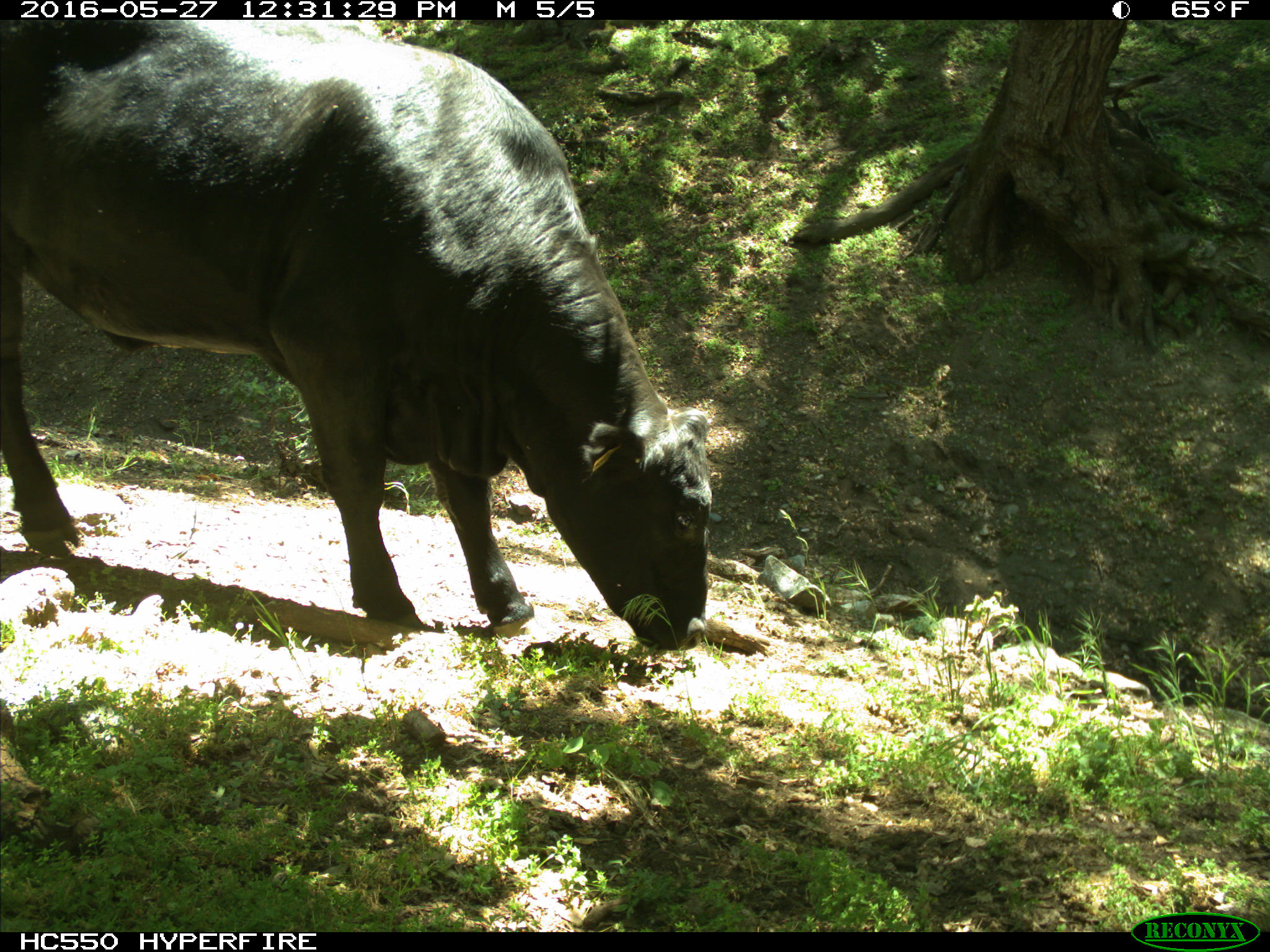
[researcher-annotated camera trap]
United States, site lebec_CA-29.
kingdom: Animalia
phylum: Chordata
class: Mammalia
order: Artiodactyla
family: Bovidae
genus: Bos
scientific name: Bos taurus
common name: domestic cow